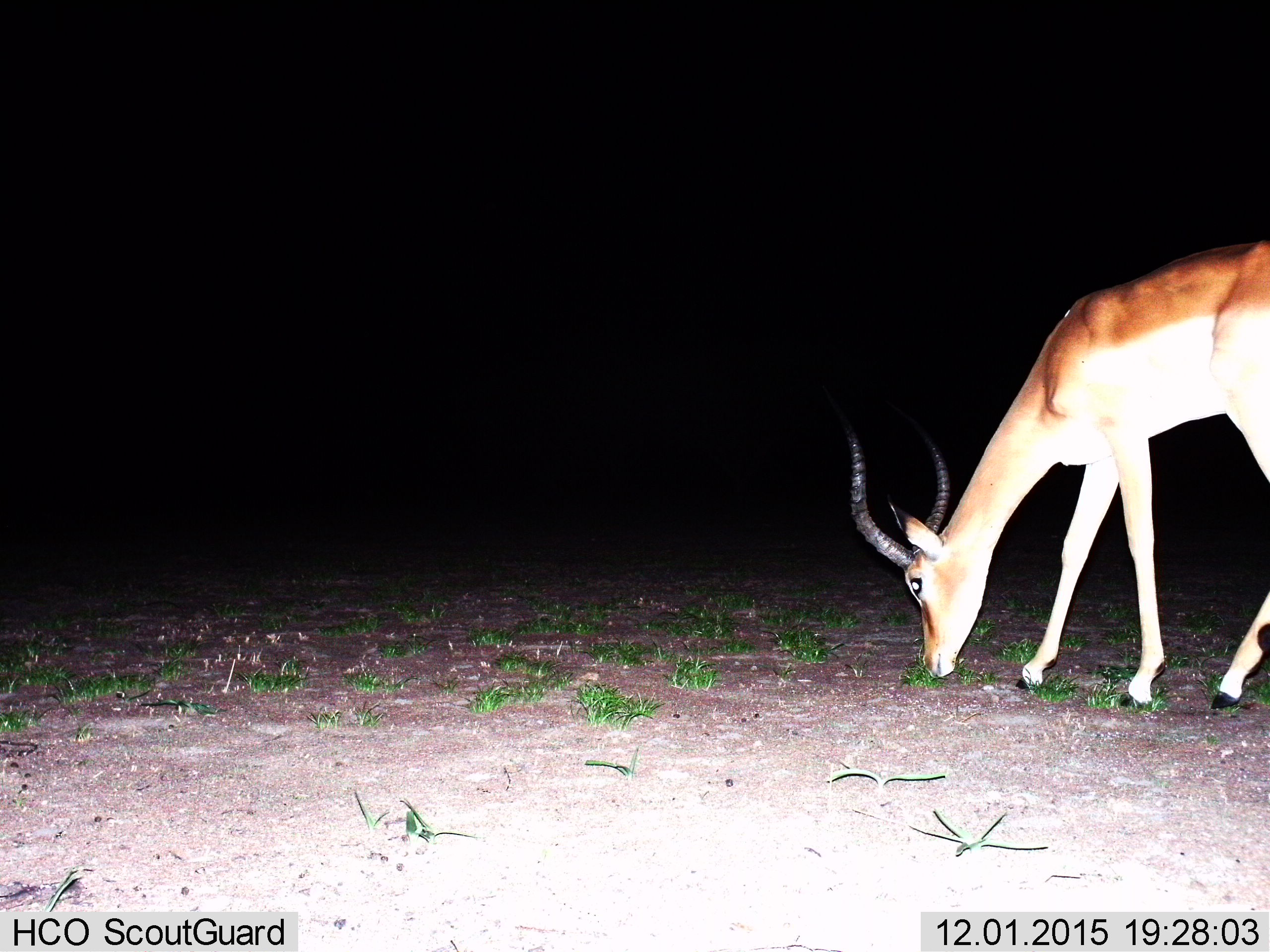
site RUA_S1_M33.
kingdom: Animalia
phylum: Chordata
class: Mammalia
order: Artiodactyla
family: Bovidae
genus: Aepyceros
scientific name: Aepyceros melampus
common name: impala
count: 1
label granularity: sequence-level